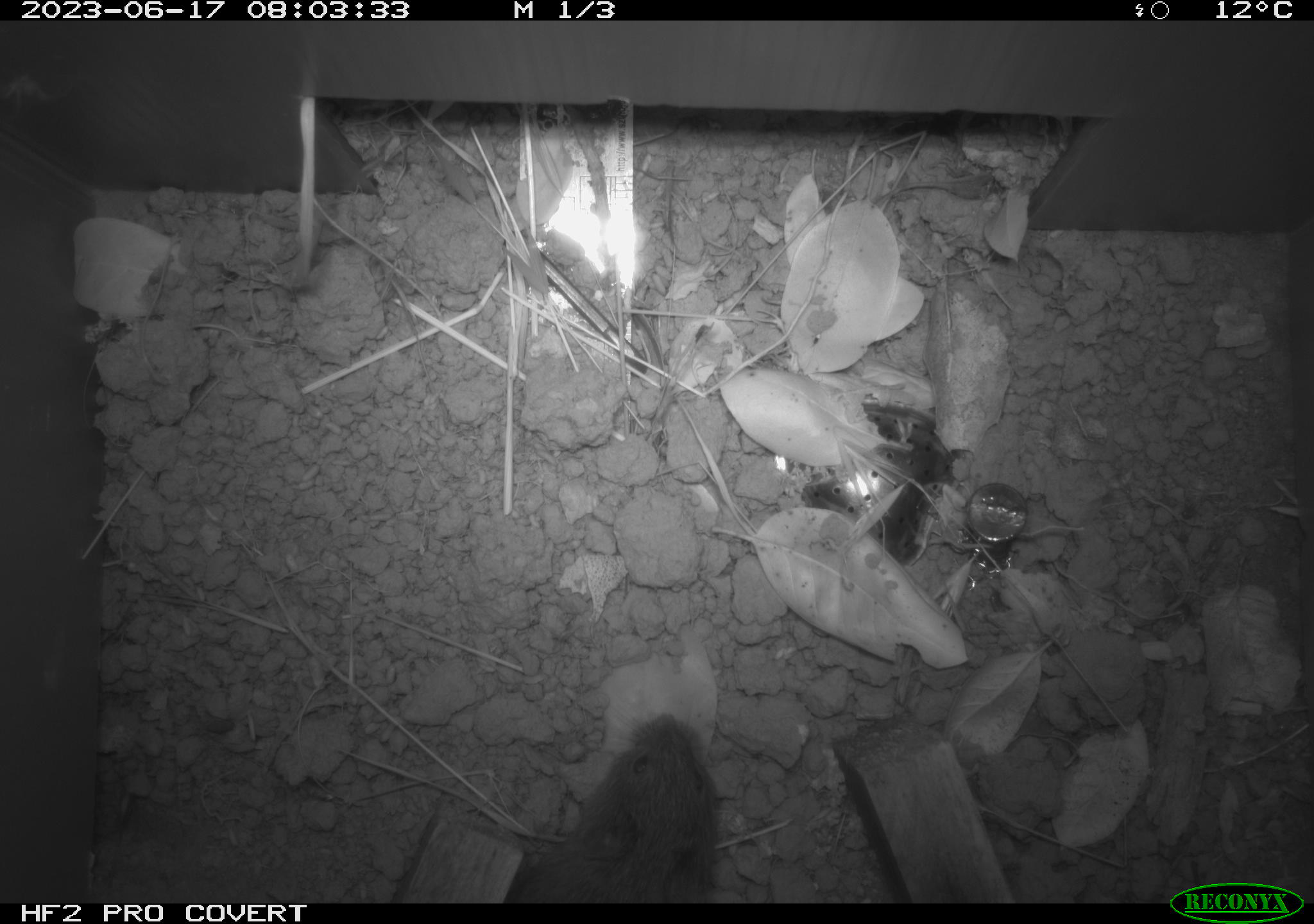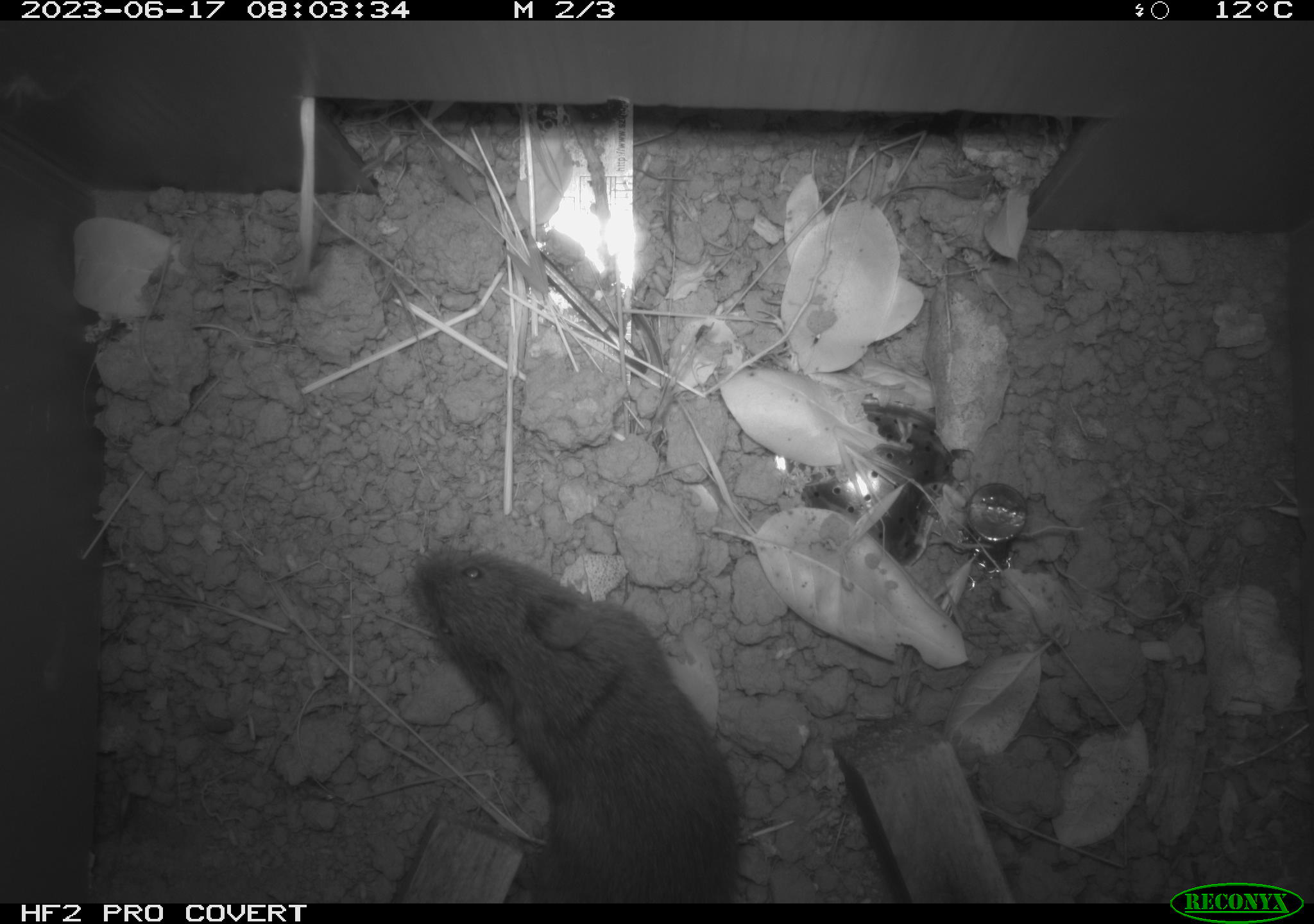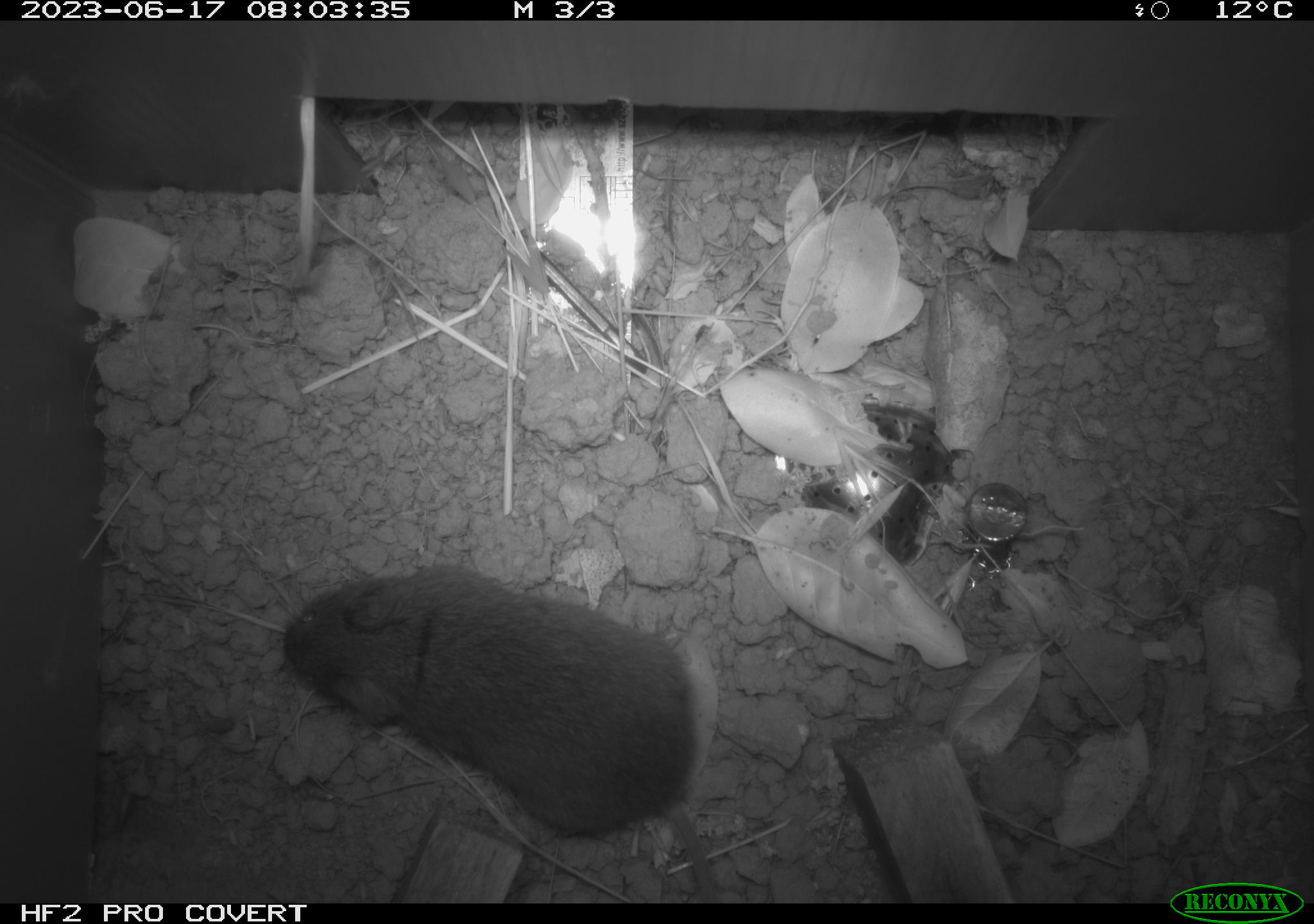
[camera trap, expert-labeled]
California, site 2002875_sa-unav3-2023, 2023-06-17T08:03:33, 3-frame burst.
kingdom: Animalia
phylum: Chordata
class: Mammalia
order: Rodentia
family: Cricetidae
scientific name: Arvicolinae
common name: voles, lemmings, and muskrats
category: arvicolinae subfamily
Arvicolinae subfamily (voles, lemmings, and muskrats) (Arvicolinae).